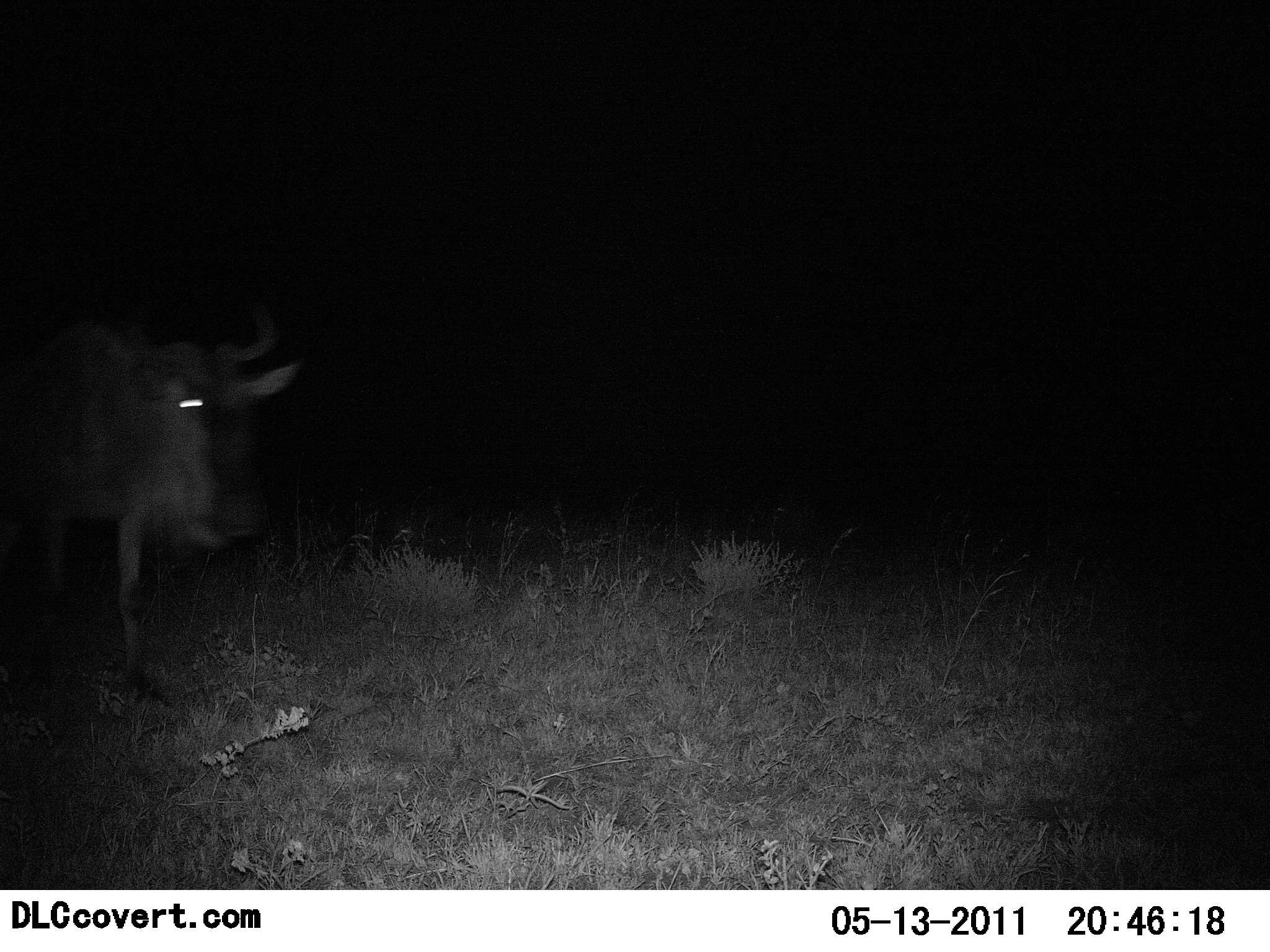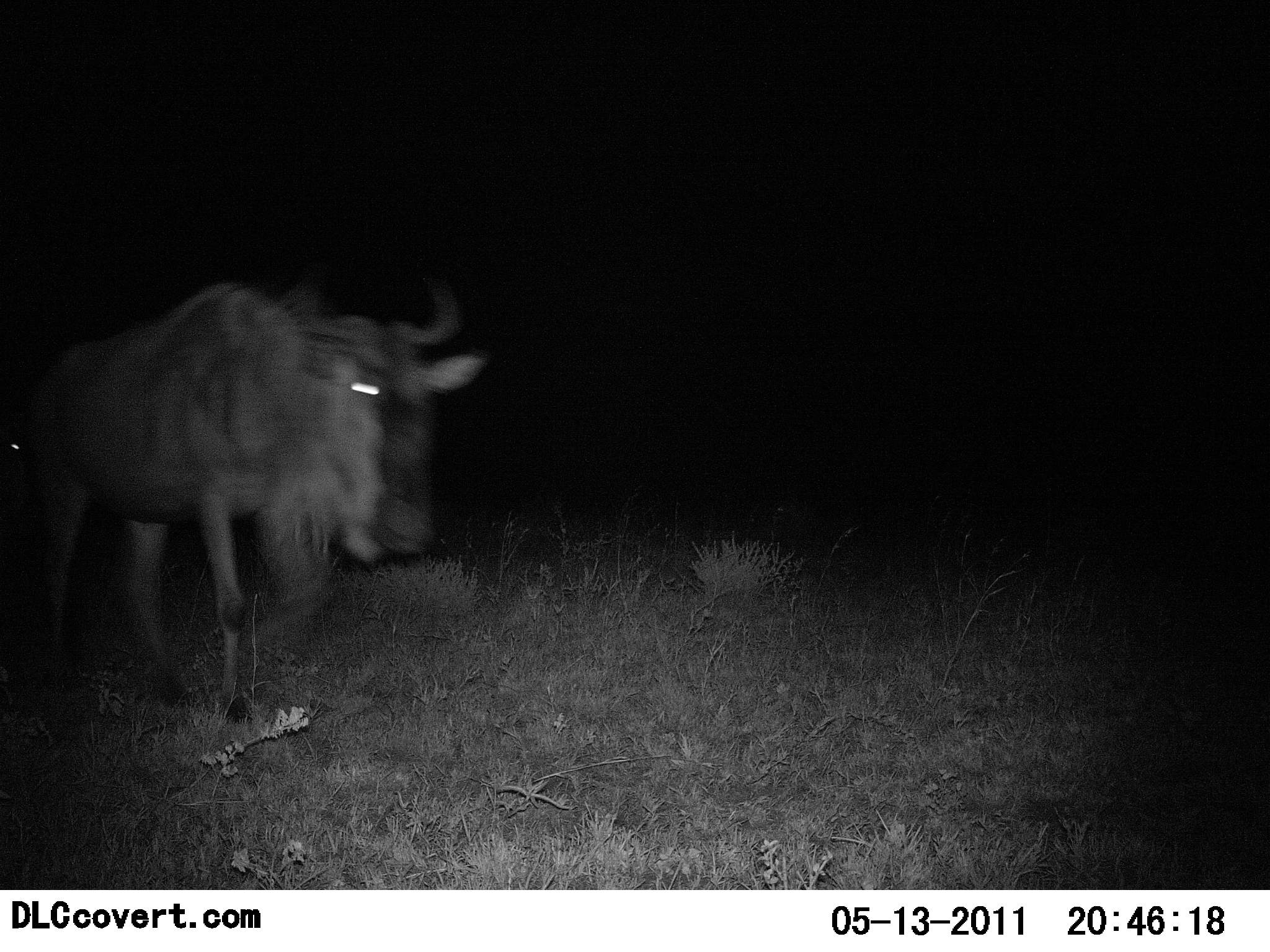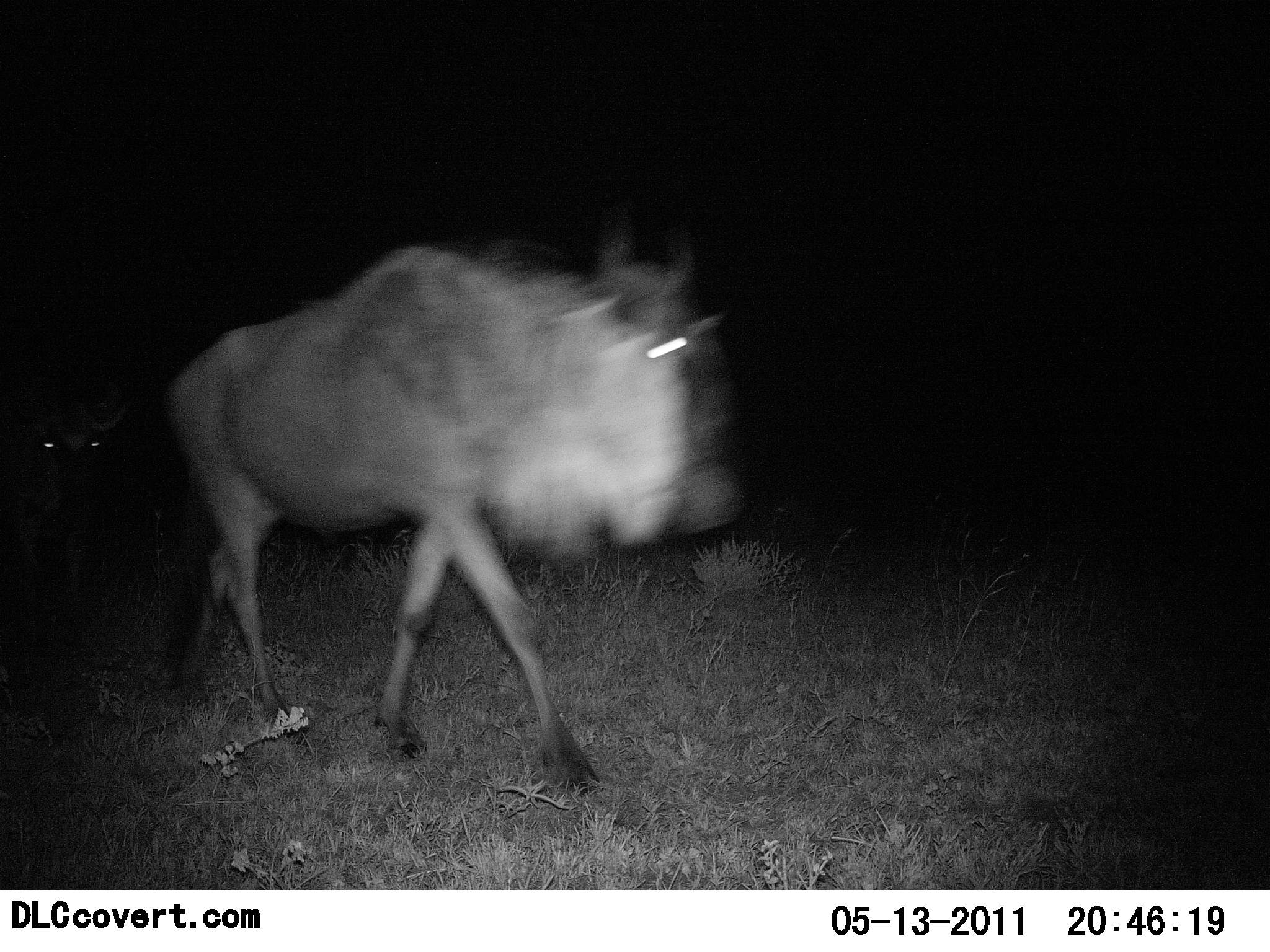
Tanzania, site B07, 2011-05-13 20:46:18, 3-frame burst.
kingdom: Animalia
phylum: Chordata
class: Mammalia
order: Artiodactyla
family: Bovidae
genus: Connochaetes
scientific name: Connochaetes taurinus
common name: blue wildebeest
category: wildebeest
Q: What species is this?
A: Wildebeest (blue wildebeest) (Connochaetes taurinus).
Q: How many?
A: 2.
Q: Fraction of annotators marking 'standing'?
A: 13%.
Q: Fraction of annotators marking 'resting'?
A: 0%.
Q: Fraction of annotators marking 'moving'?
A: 87%.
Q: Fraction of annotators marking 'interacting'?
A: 0%.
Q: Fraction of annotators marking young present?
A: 0%.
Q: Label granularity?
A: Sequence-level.